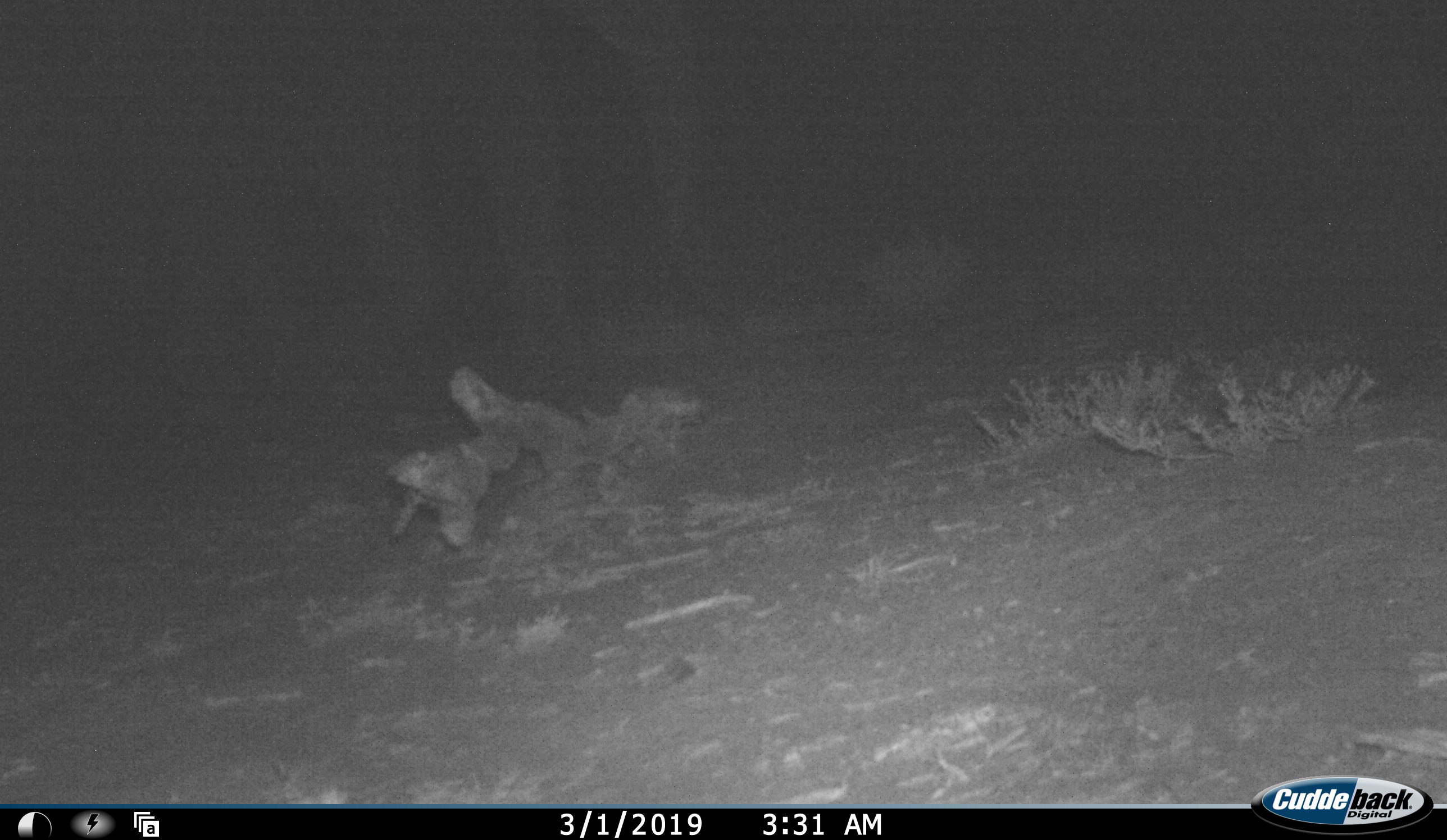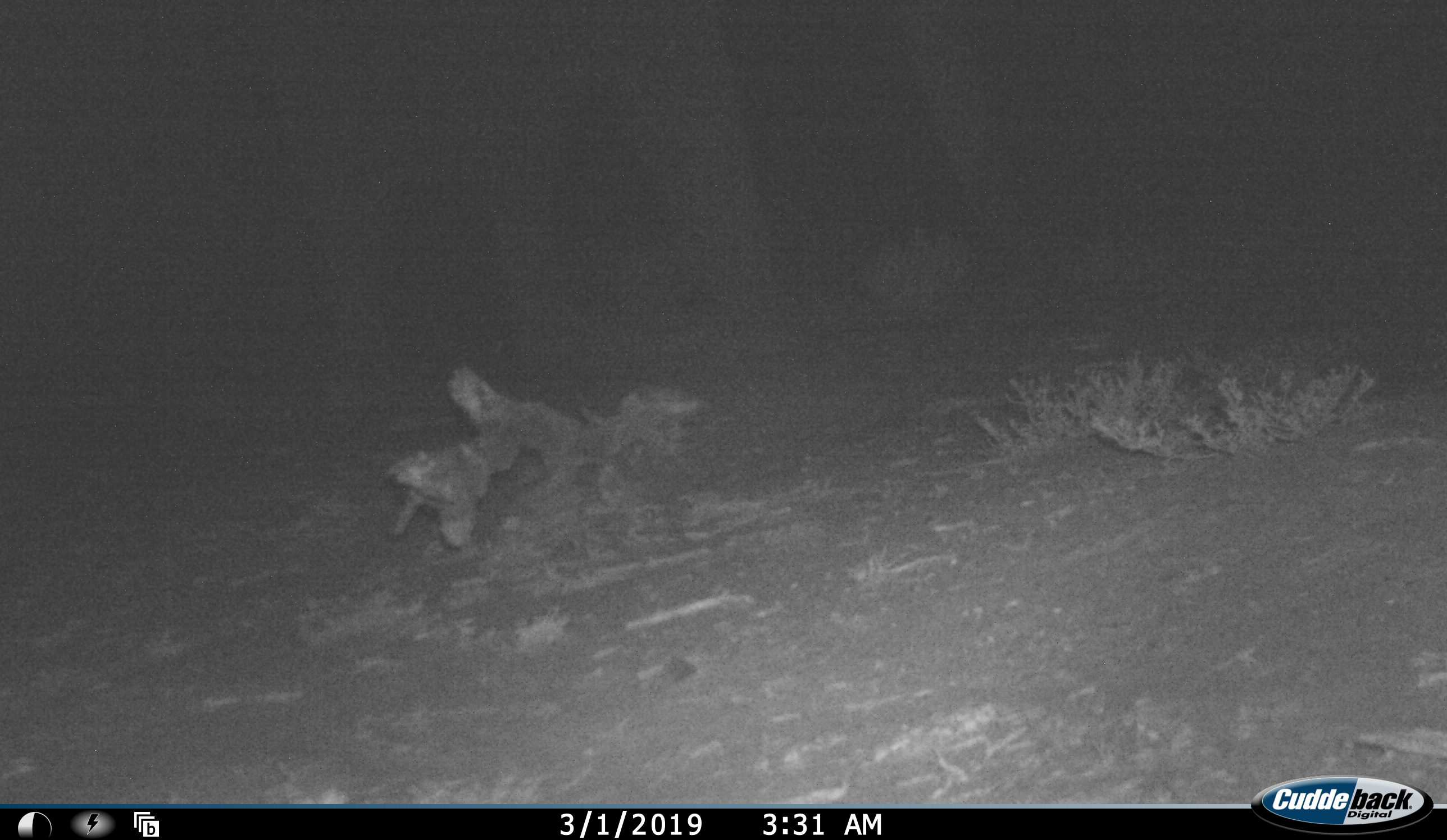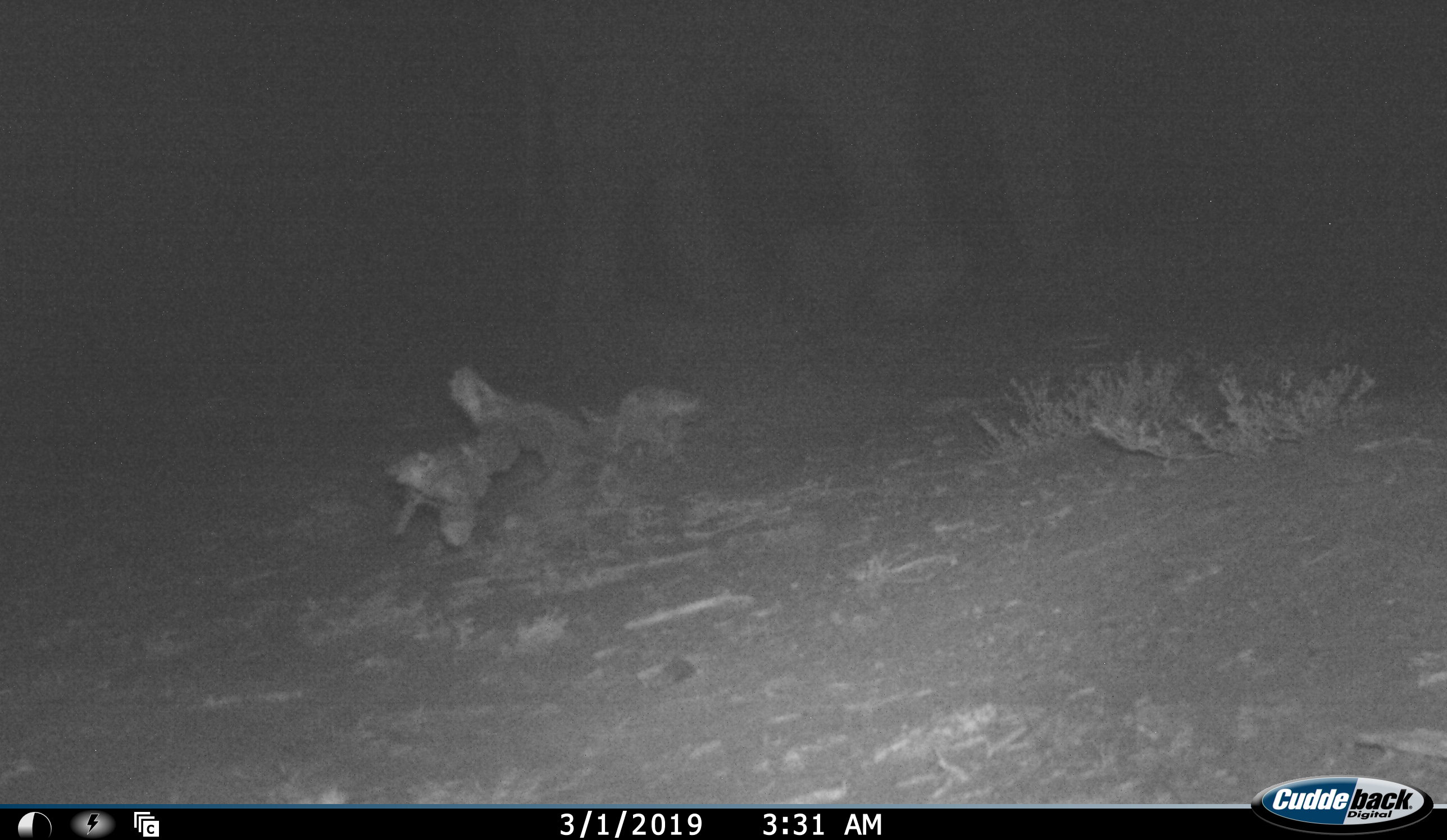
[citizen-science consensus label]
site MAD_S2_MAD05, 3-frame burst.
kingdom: Animalia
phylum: Chordata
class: Mammalia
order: Proboscidea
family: Elephantidae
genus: Loxodonta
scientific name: Loxodonta africana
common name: african bush elephant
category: elephant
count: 1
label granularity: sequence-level